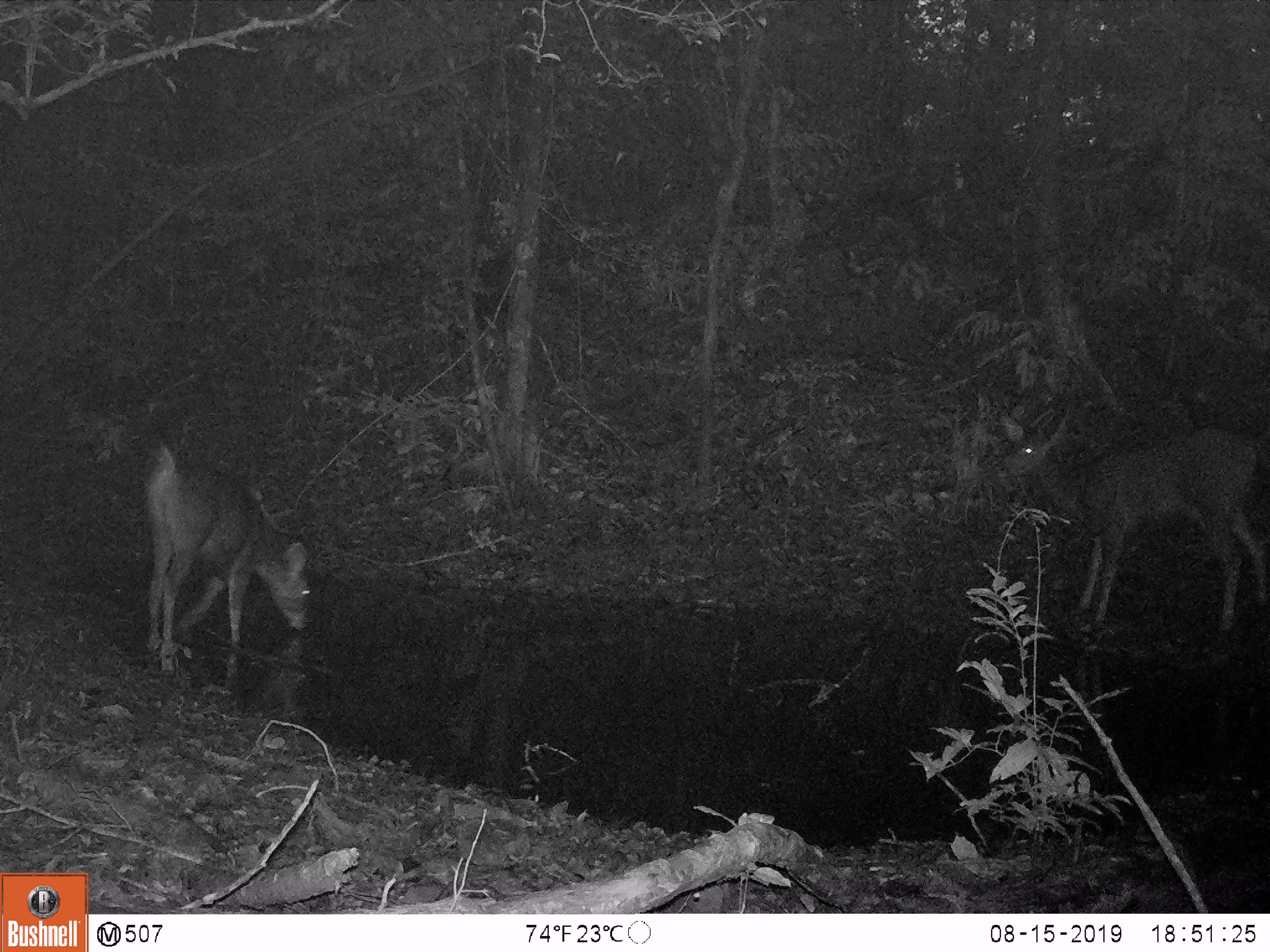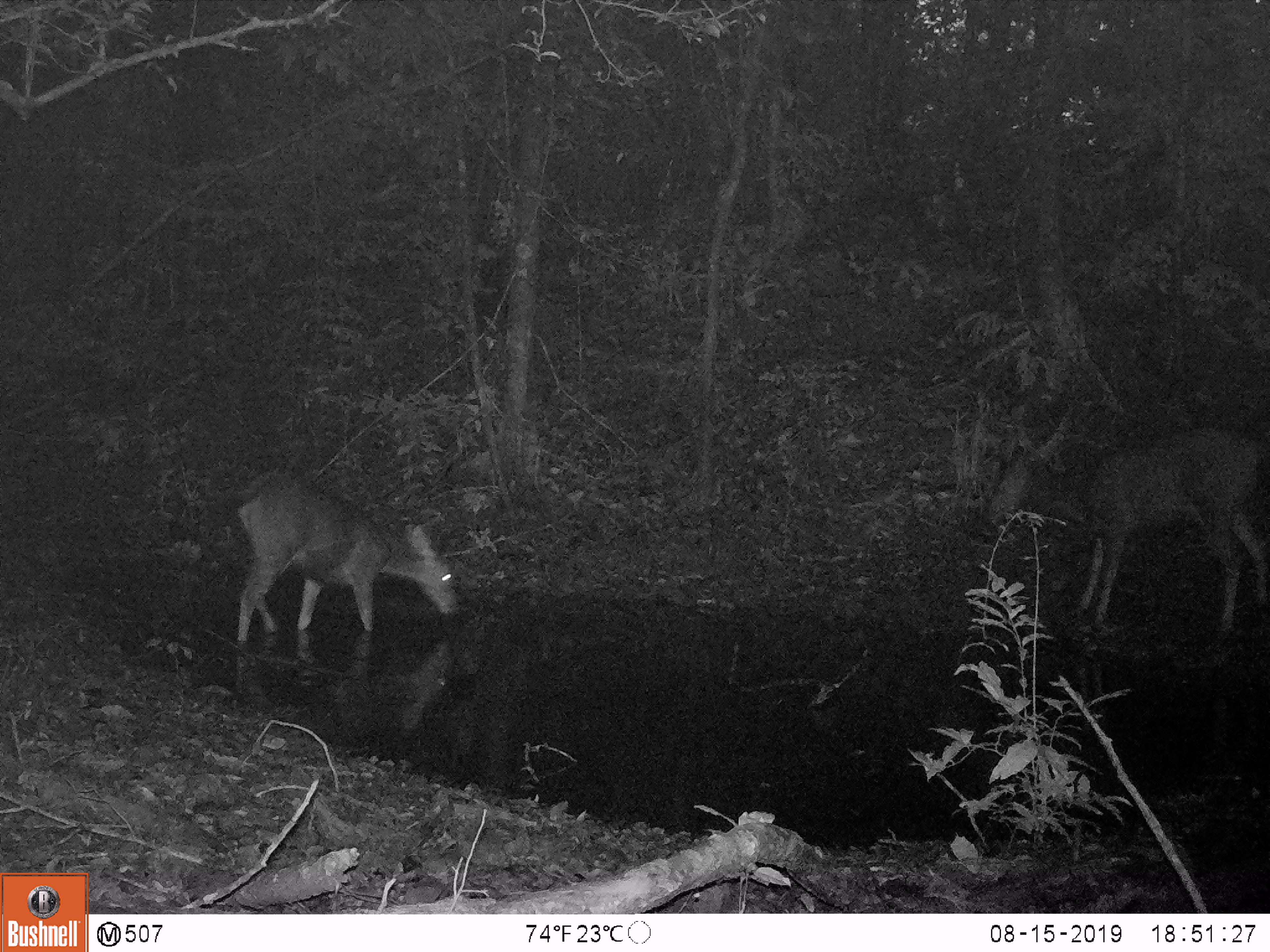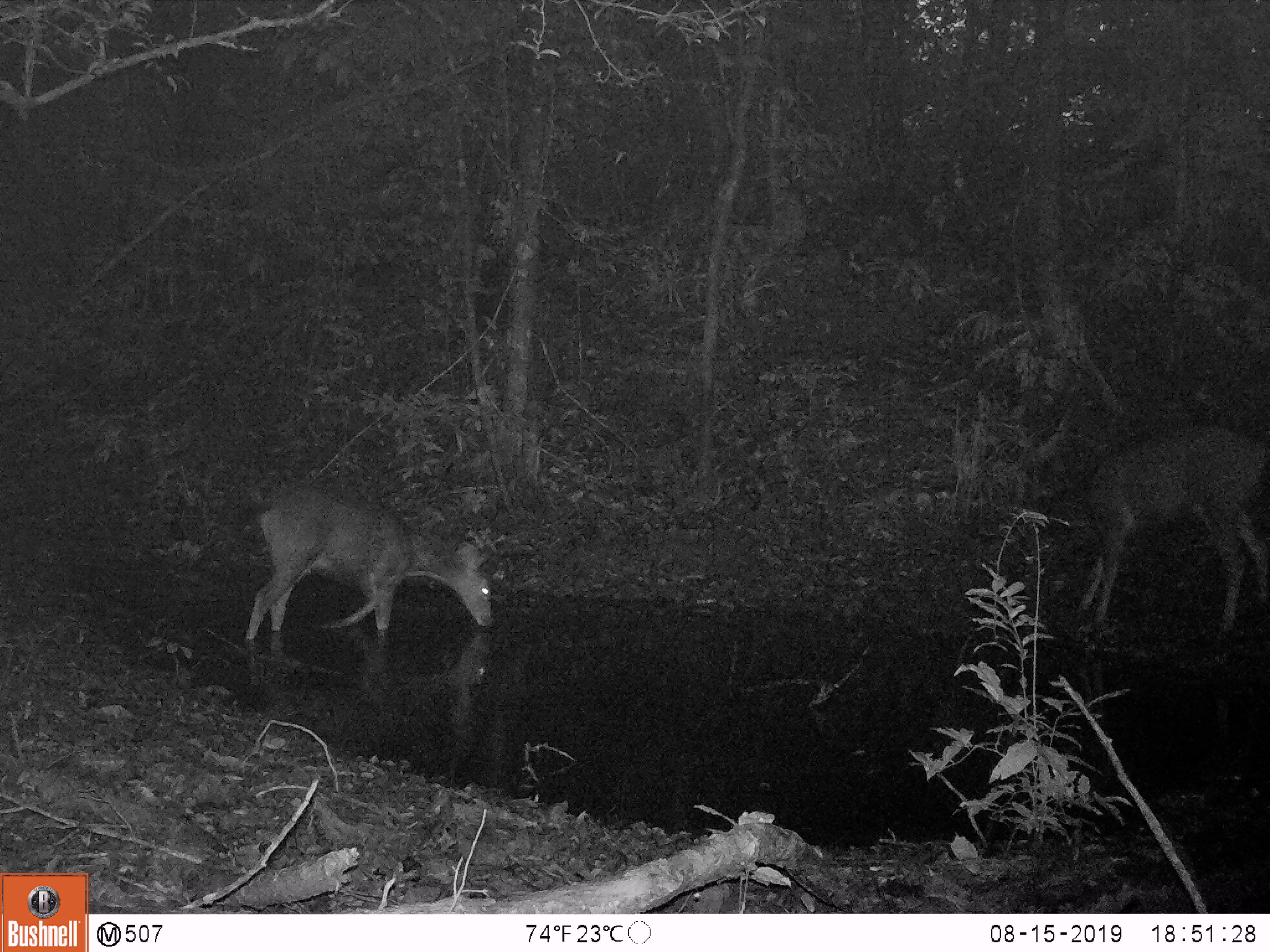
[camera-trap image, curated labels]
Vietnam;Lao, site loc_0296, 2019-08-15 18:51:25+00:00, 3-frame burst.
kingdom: Animalia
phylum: Chordata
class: Mammalia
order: Artiodactyla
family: Cervidae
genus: Rusa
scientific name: Rusa unicolor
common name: sambar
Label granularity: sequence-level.